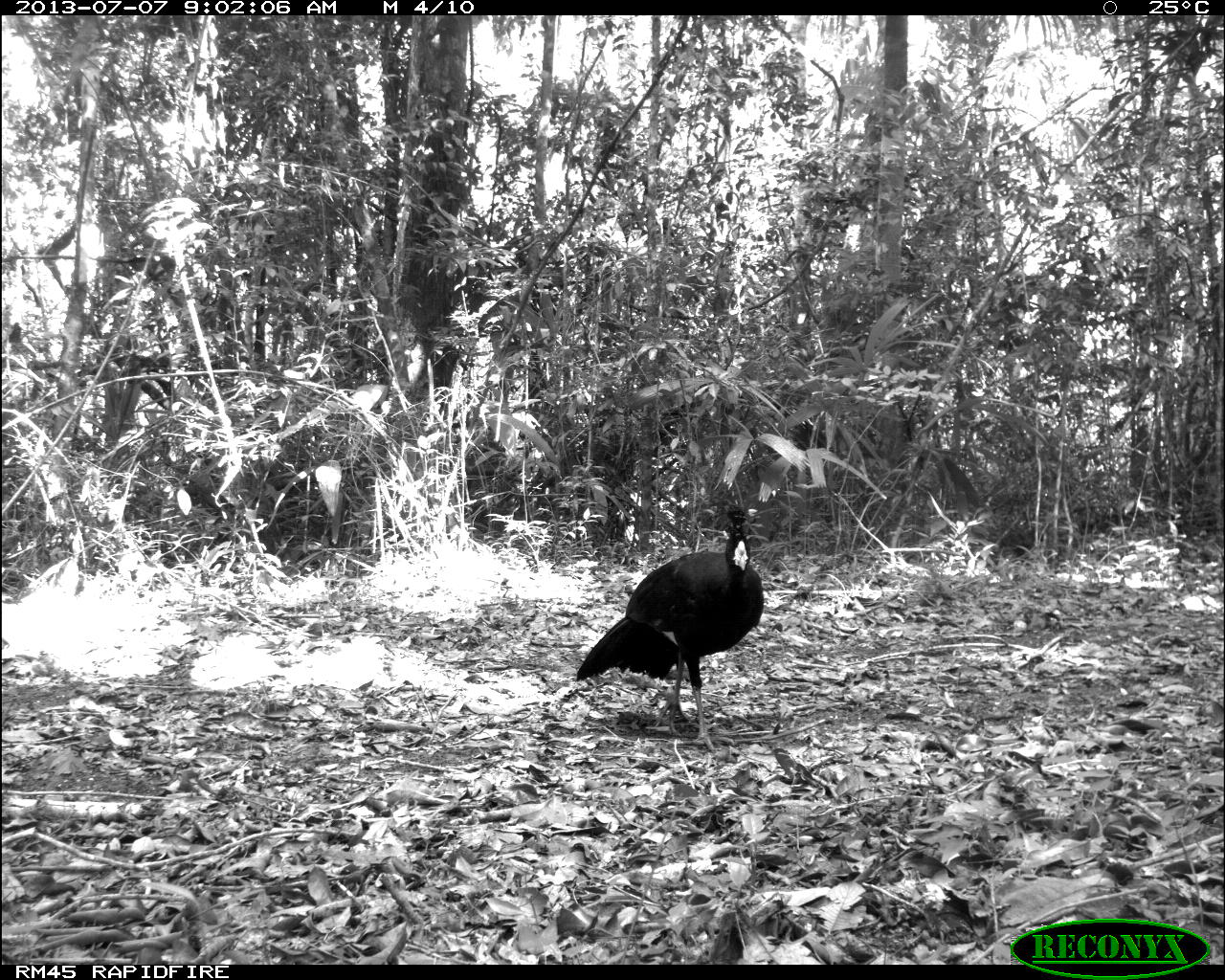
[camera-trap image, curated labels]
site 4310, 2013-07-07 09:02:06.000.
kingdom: Animalia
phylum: Chordata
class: Aves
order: Galliformes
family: Cracidae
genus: Crax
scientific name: Crax rubra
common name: great curassow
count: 1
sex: male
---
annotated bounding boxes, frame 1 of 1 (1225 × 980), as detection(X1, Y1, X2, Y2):
crax rubra: detection(574, 505, 764, 752)